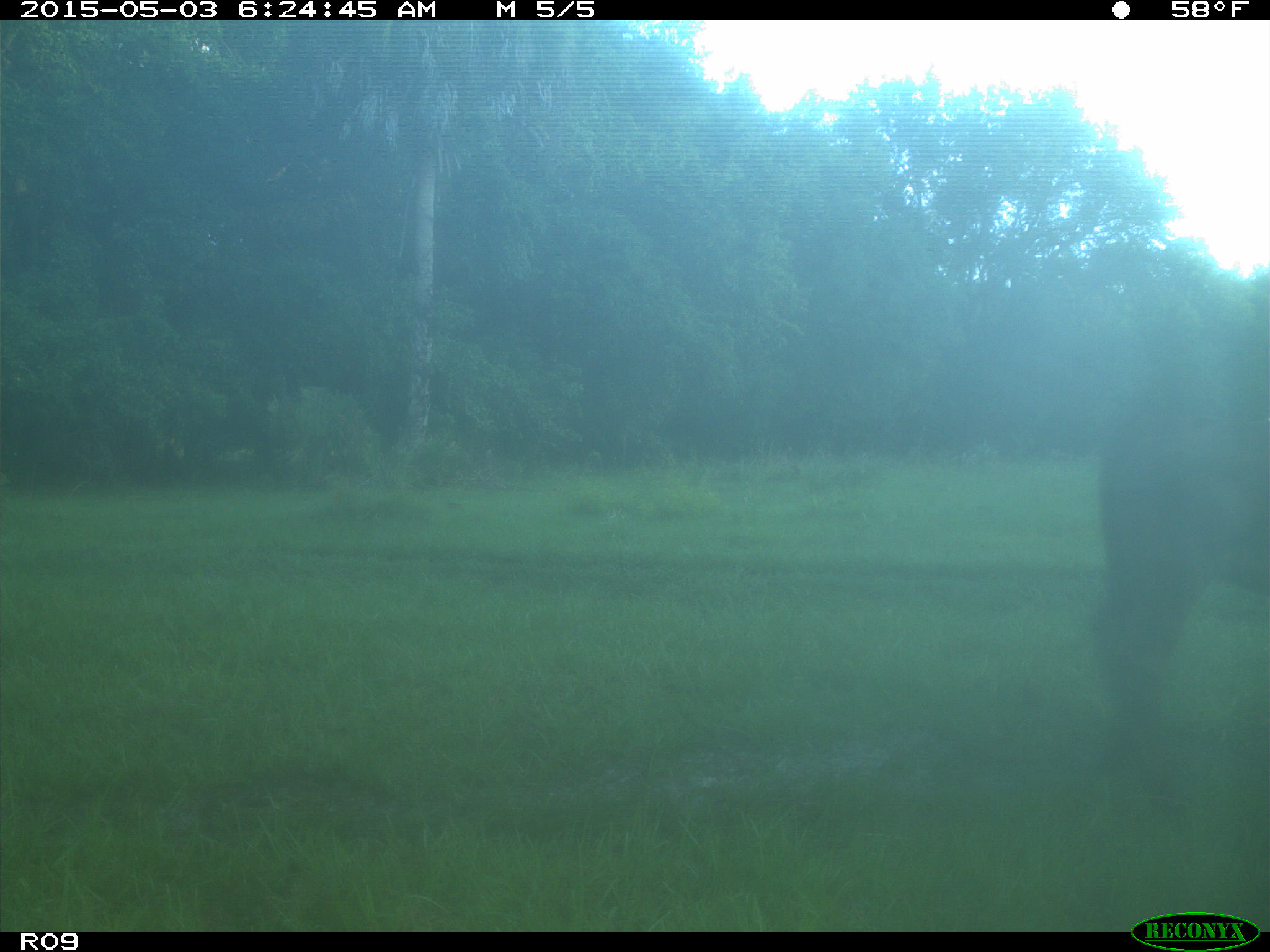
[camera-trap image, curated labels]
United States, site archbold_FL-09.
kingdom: Animalia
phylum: Chordata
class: Mammalia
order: Artiodactyla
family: Bovidae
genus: Bos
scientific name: Bos taurus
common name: domestic cow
Bos taurus (domestic cow).